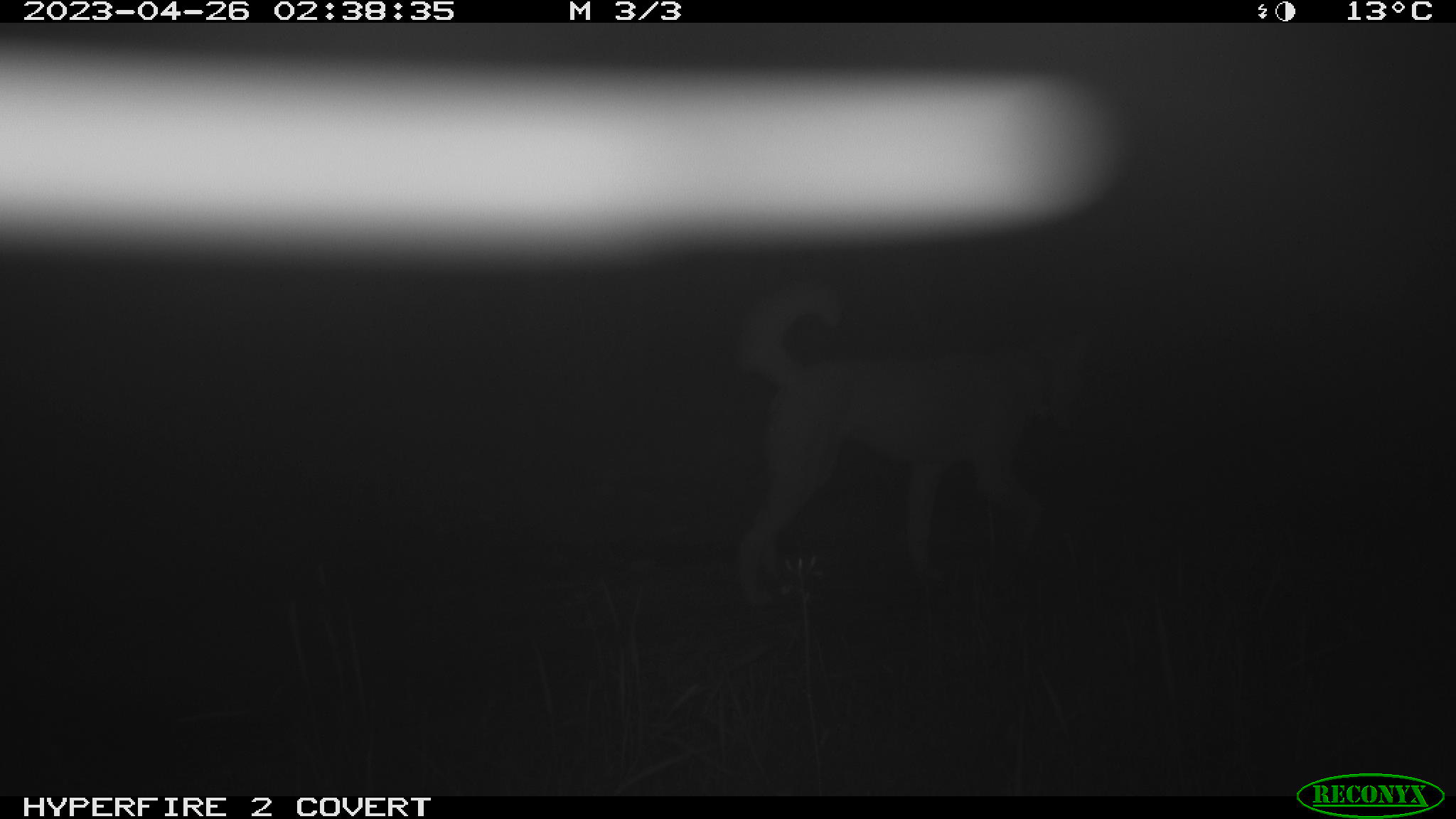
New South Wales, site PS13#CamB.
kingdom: Animalia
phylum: Chordata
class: Mammalia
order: Carnivora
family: Canidae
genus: Canis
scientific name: Canis familiaris dingo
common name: dingo